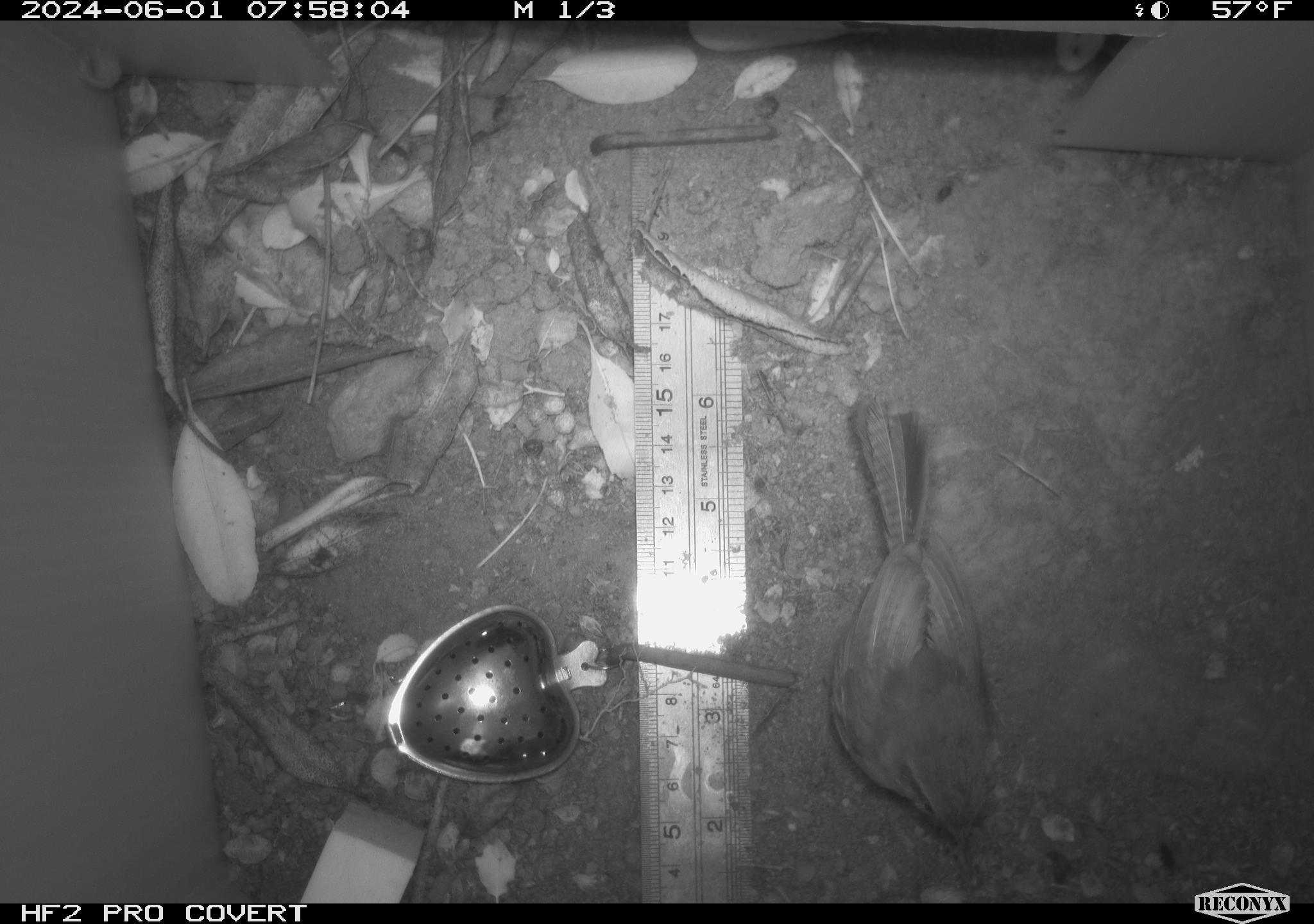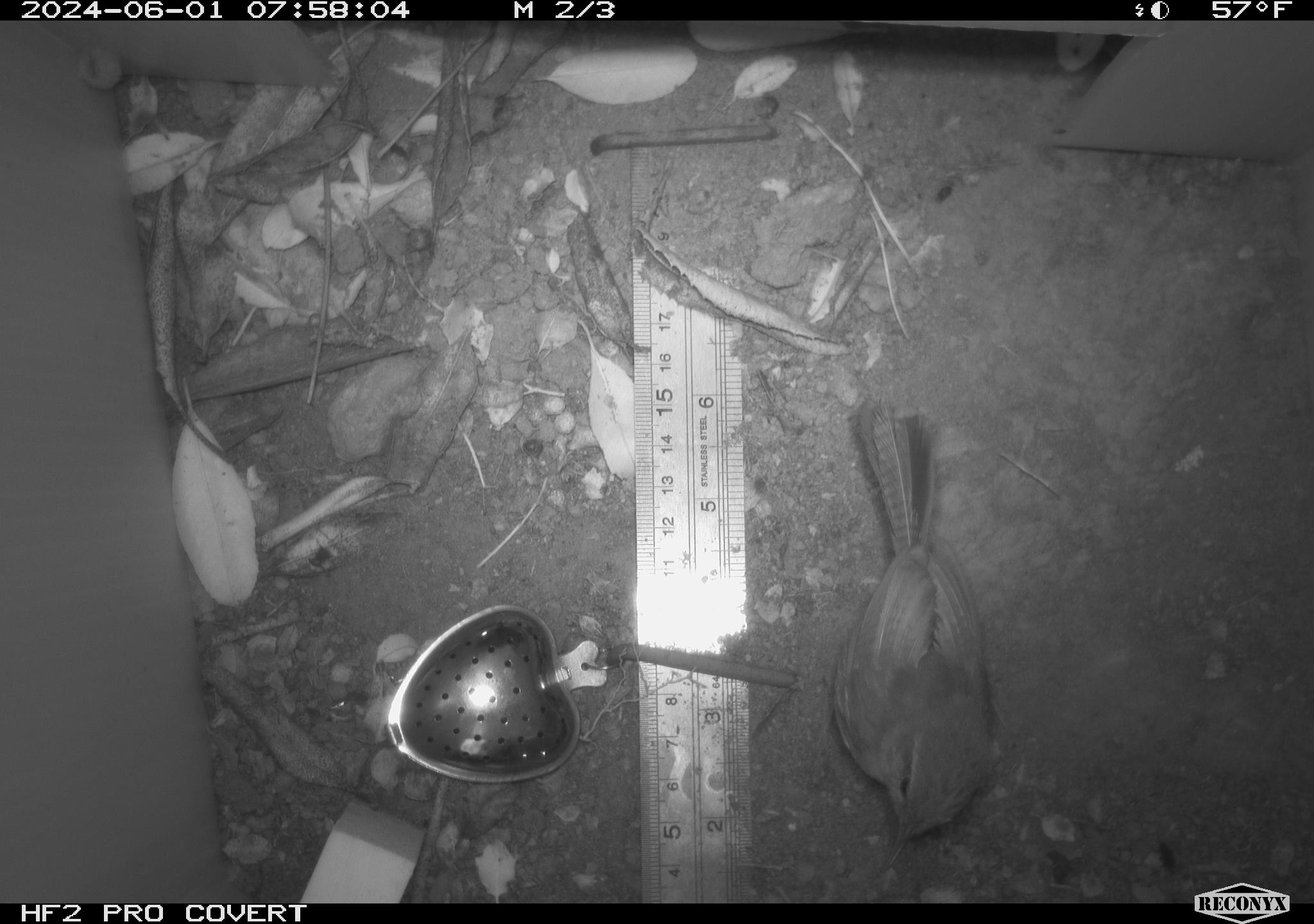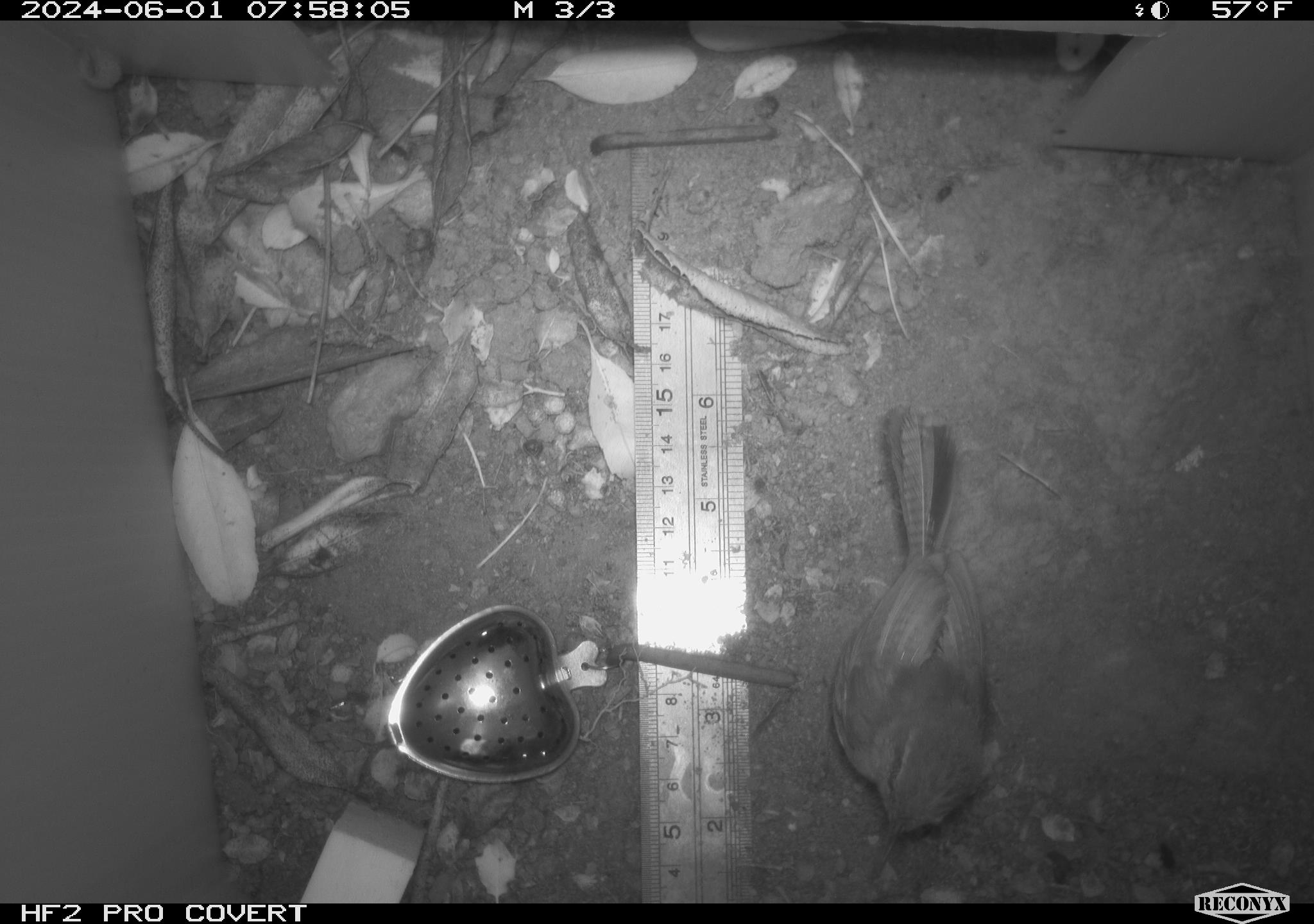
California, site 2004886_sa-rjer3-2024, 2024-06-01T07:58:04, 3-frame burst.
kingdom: Animalia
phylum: Chordata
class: Aves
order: Passeriformes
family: Troglodytidae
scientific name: Troglodytidae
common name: wren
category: troglodytidae family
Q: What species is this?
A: Troglodytidae family (wren) (Troglodytidae).